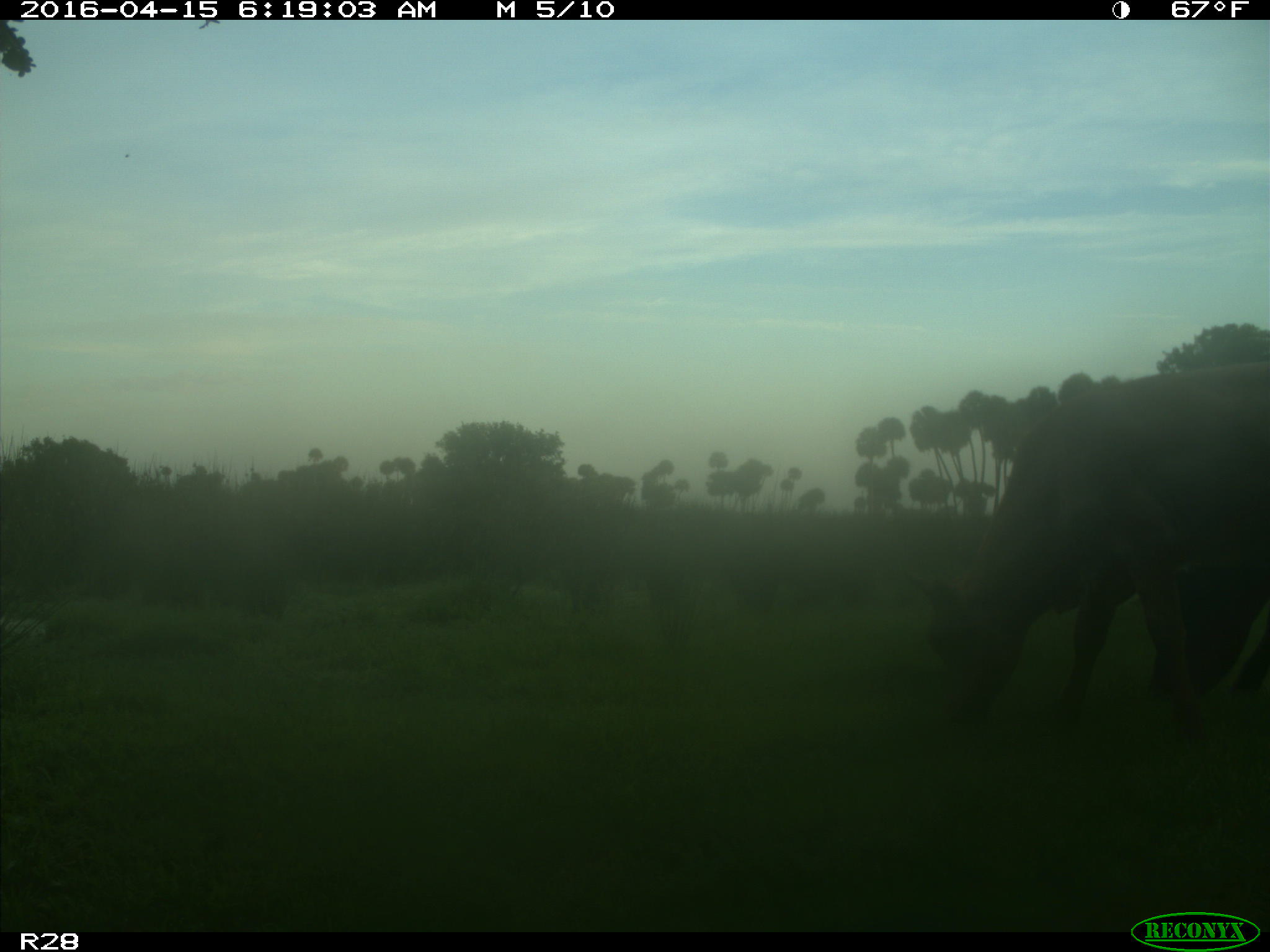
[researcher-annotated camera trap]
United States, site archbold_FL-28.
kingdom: Animalia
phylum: Chordata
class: Mammalia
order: Artiodactyla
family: Bovidae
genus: Bos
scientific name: Bos taurus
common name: domestic cow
Bos taurus (domestic cow).